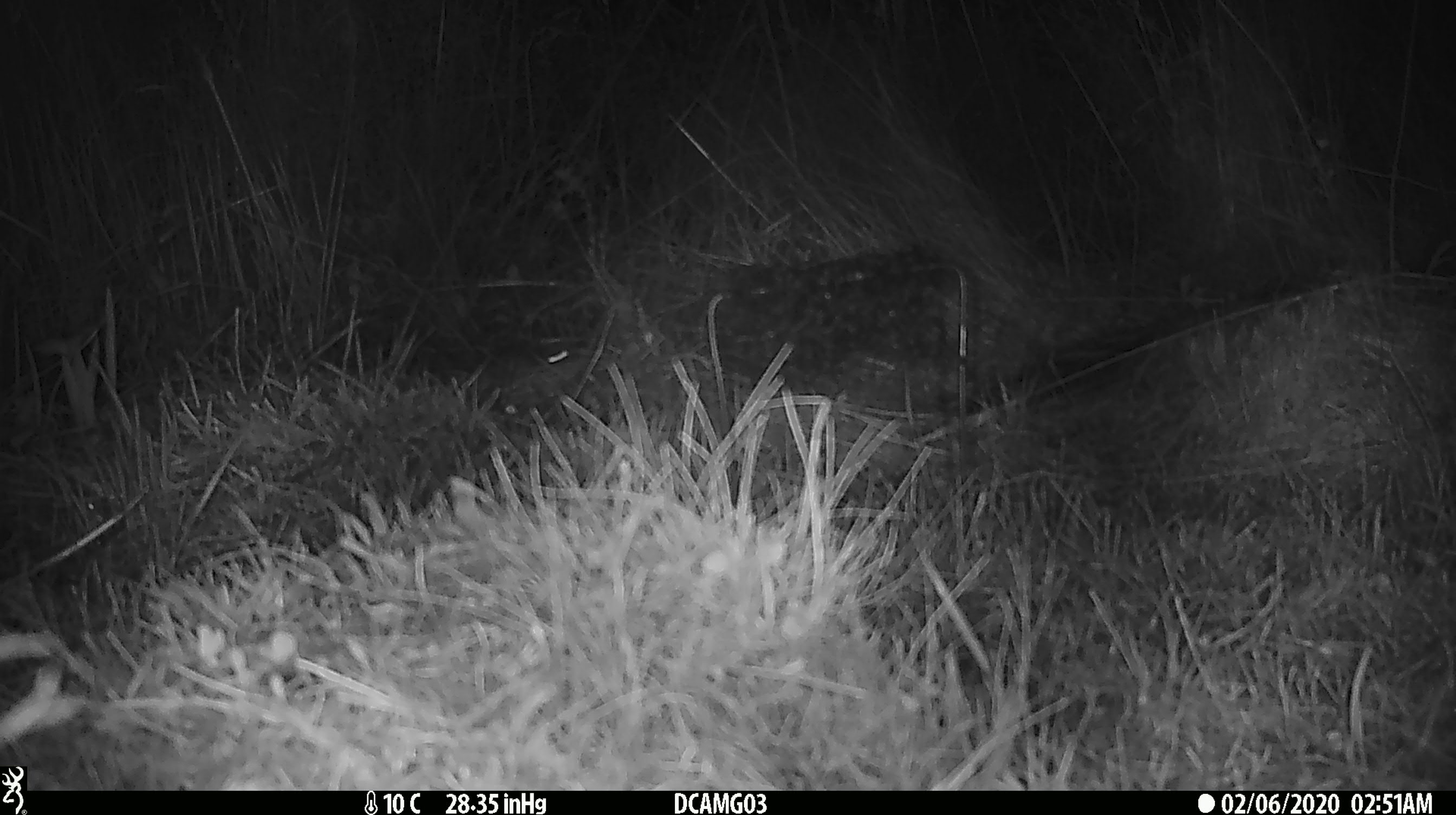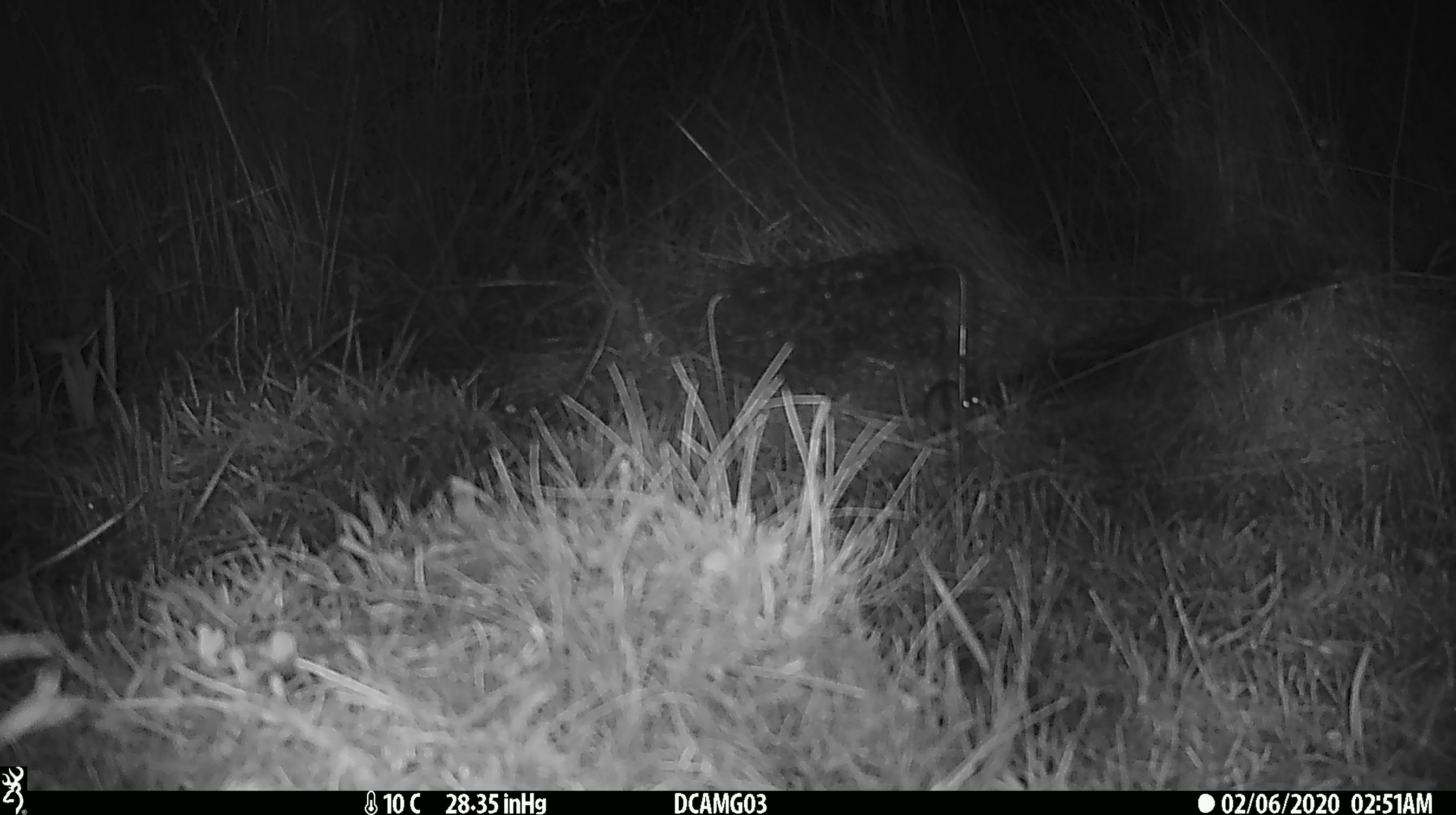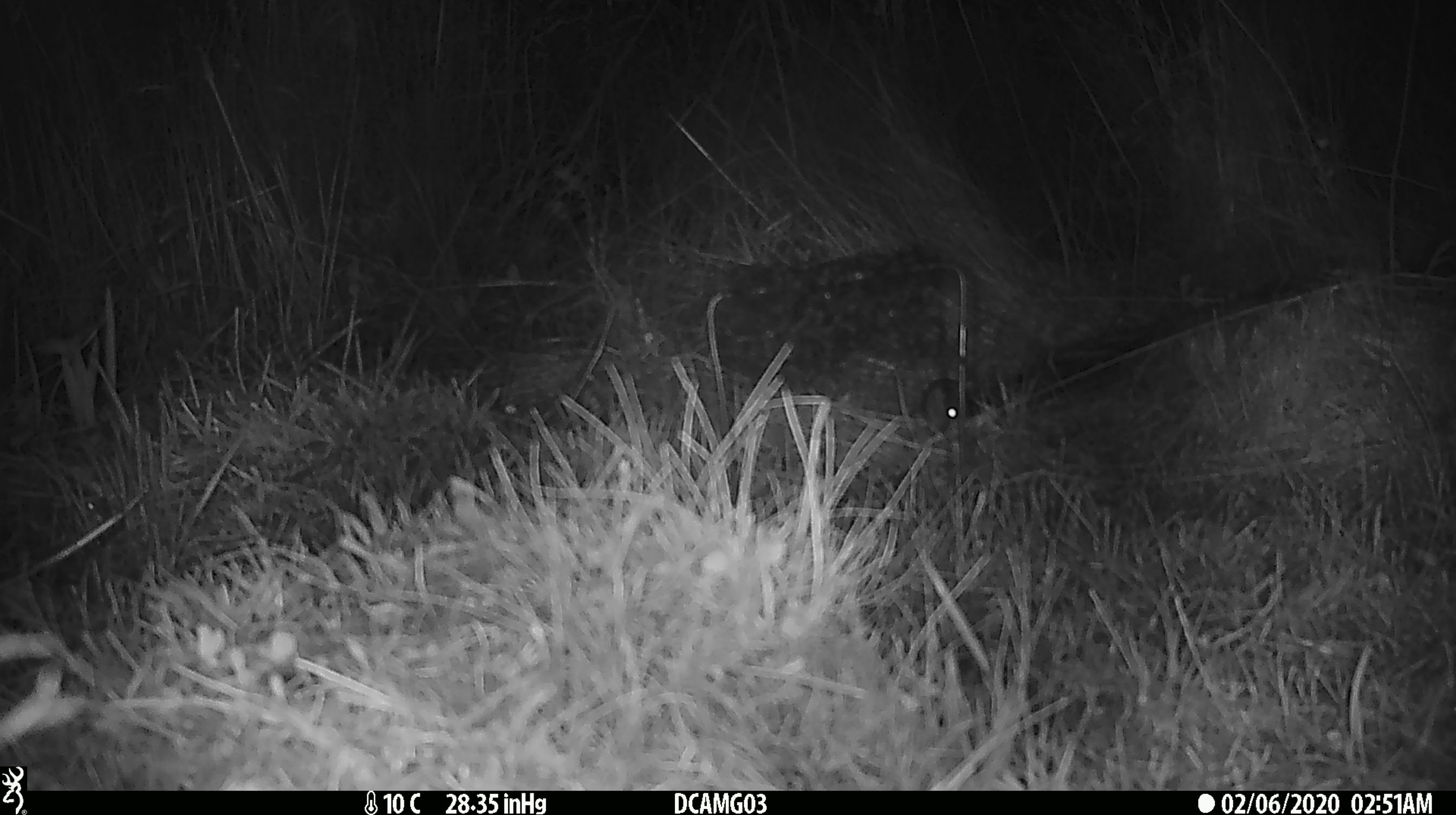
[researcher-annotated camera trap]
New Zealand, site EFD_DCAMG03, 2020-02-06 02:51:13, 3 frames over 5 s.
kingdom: Animalia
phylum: Chordata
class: Mammalia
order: Rodentia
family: Muridae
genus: Mus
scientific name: Mus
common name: mouse